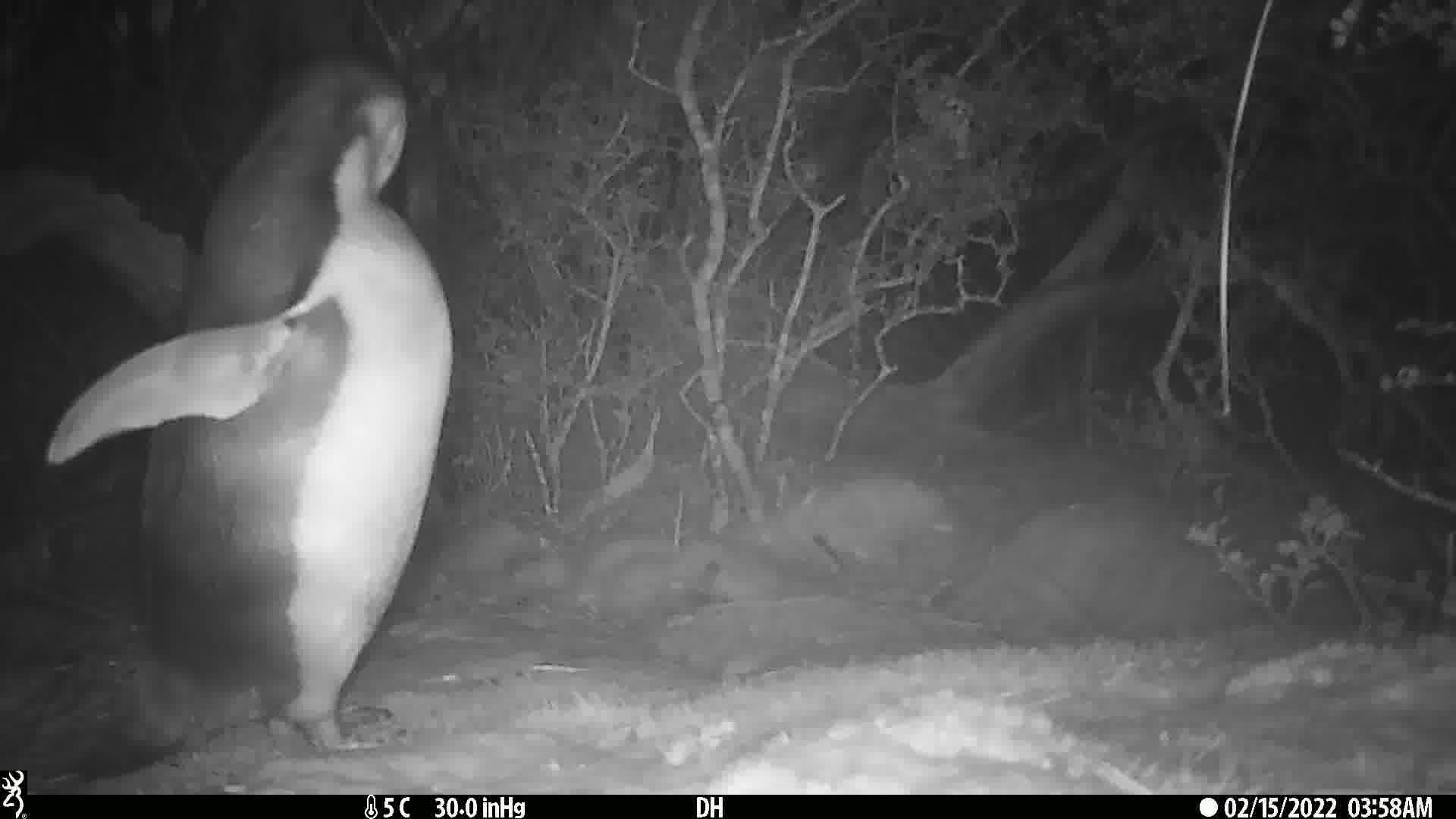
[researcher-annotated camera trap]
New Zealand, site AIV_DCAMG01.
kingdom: Animalia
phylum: Chordata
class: Aves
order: Sphenisciformes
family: Spheniscidae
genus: Megadyptes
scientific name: Megadyptes antipodes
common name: yellow-eyed penguin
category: yellow eyed penguin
Yellow eyed penguin (yellow-eyed penguin) (Megadyptes antipodes).